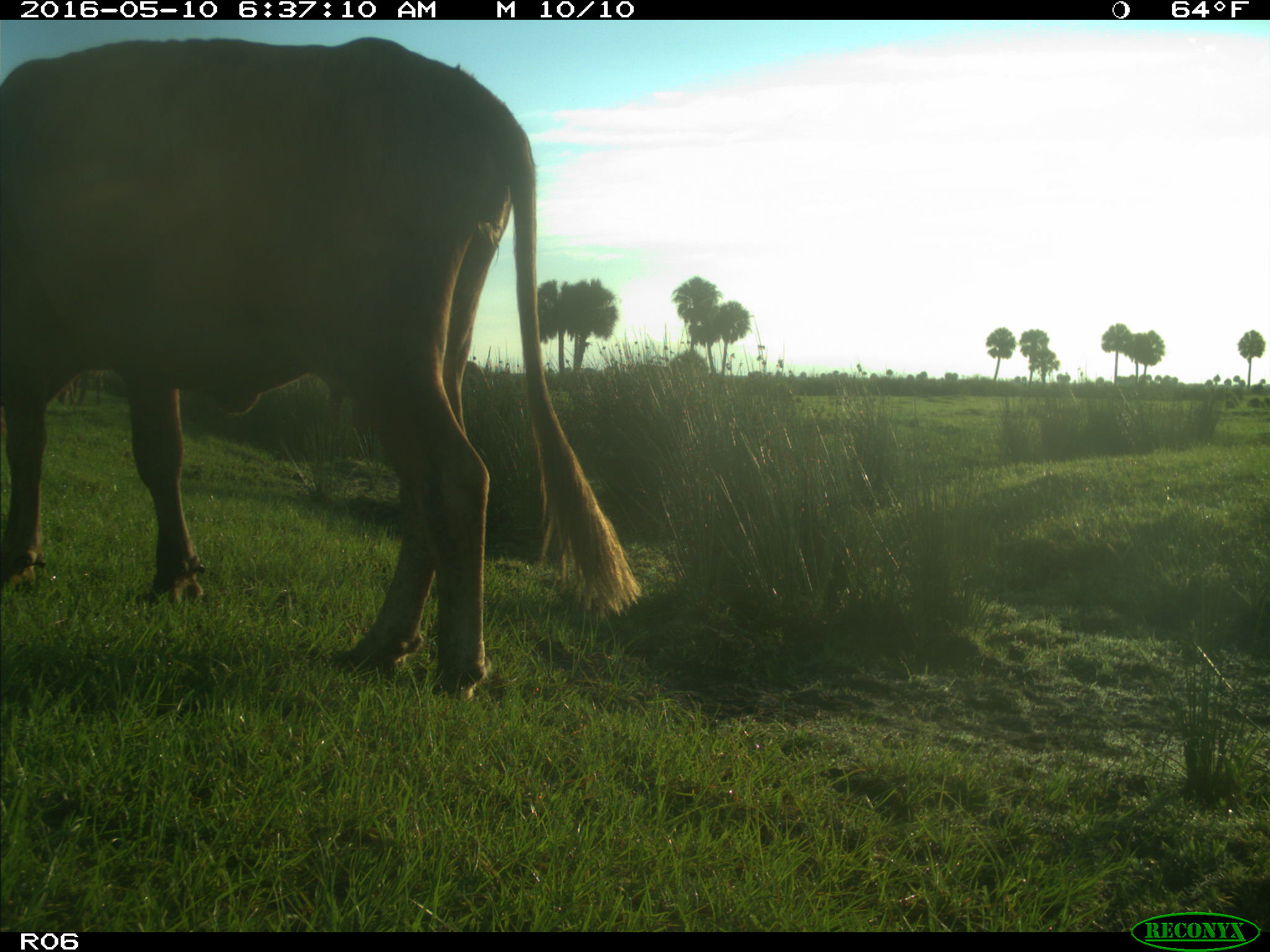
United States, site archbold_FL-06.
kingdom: Animalia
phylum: Chordata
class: Mammalia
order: Artiodactyla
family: Bovidae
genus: Bos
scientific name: Bos taurus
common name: domestic cow